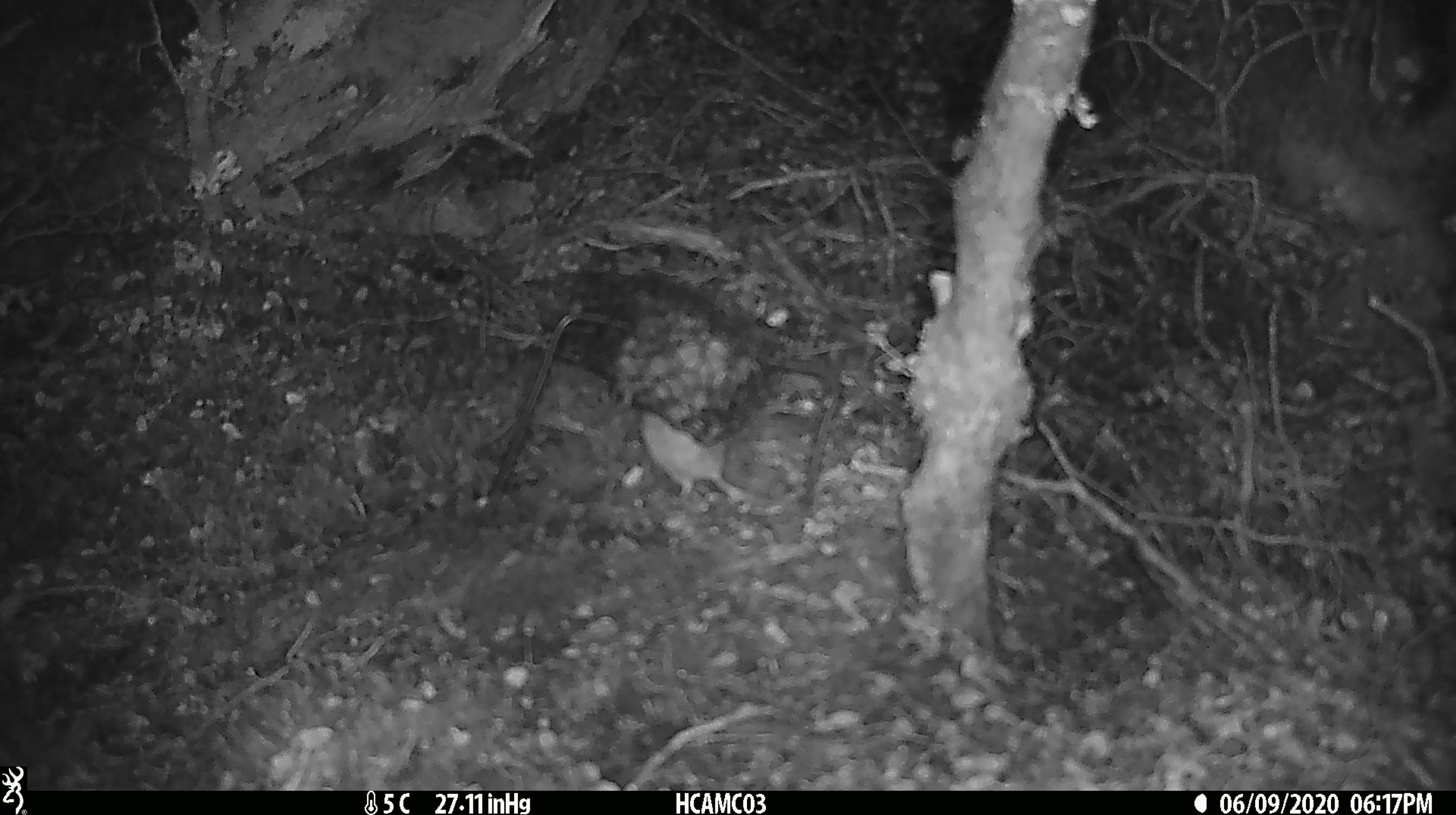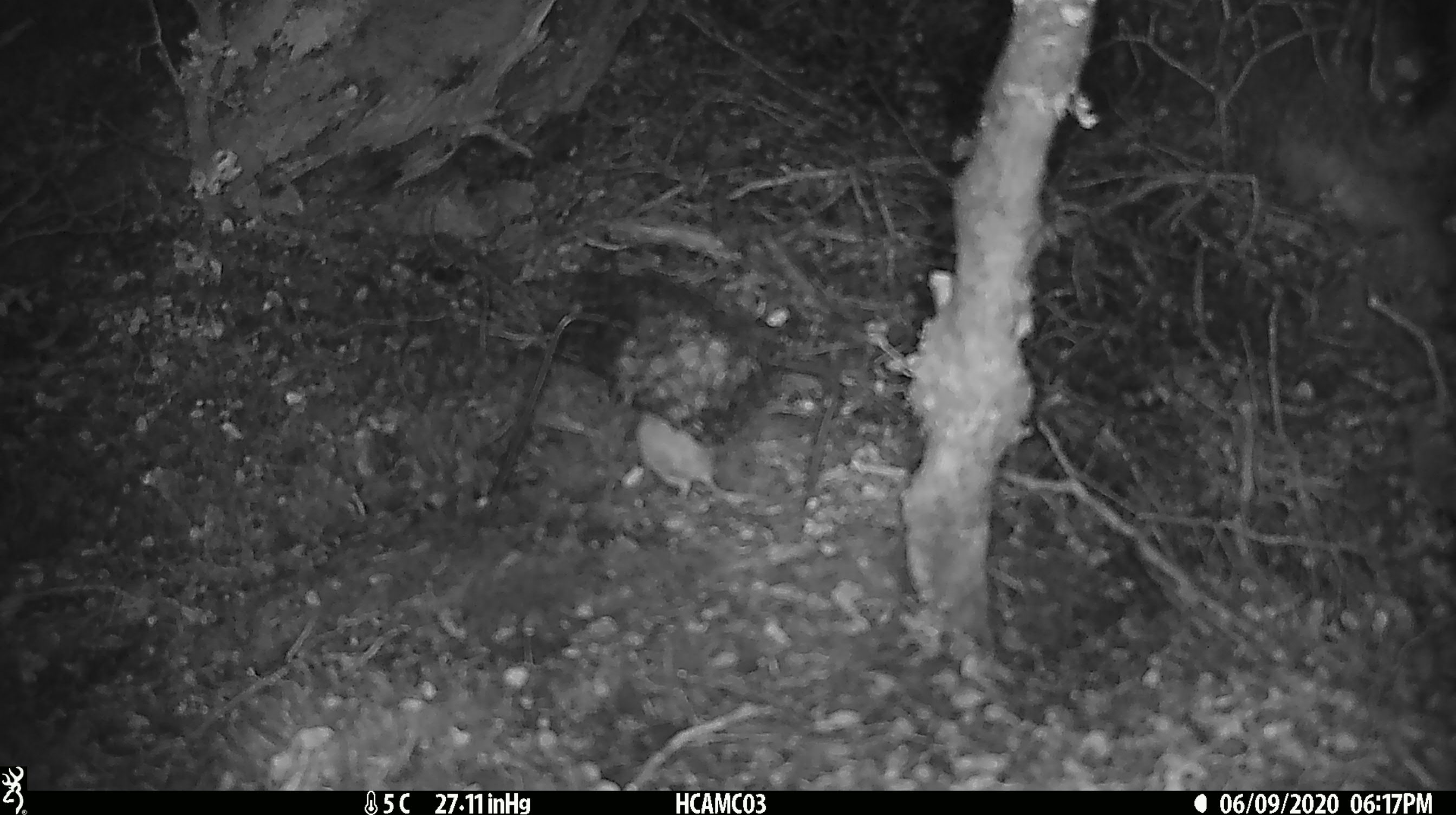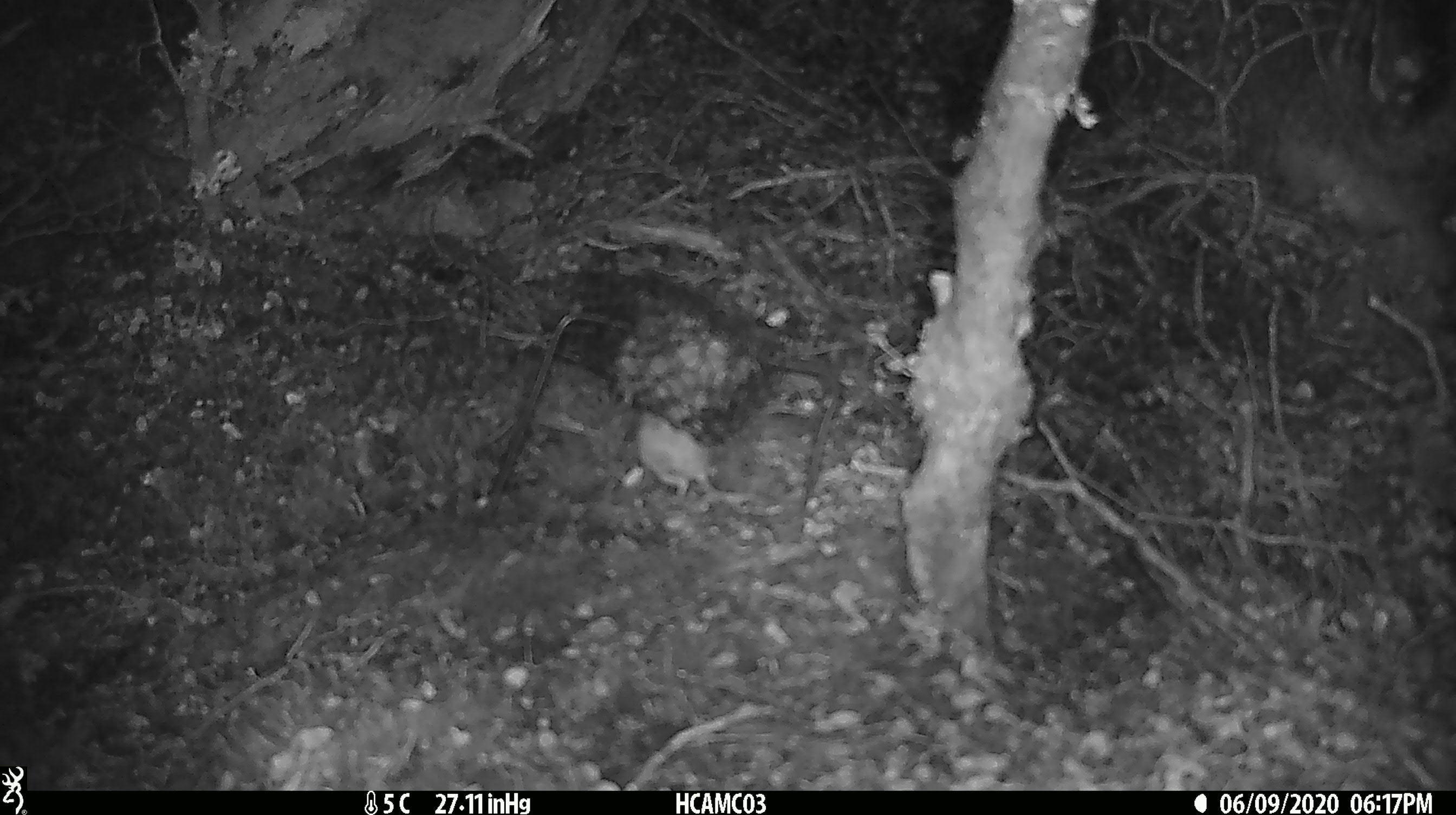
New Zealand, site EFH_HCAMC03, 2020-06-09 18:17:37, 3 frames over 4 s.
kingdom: Animalia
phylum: Chordata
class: Mammalia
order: Rodentia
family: Muridae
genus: Mus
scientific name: Mus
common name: mouse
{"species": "mouse (Mus)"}